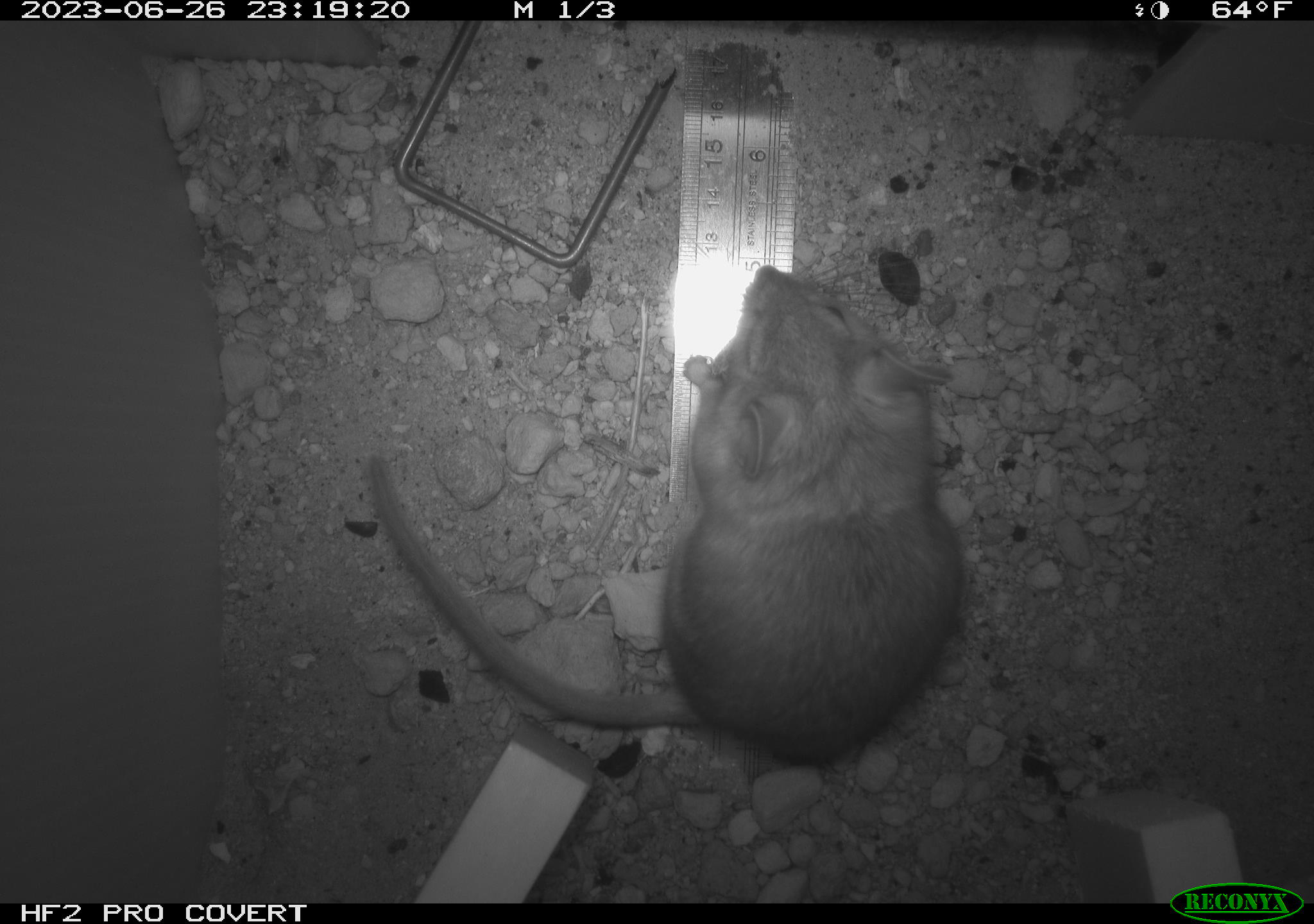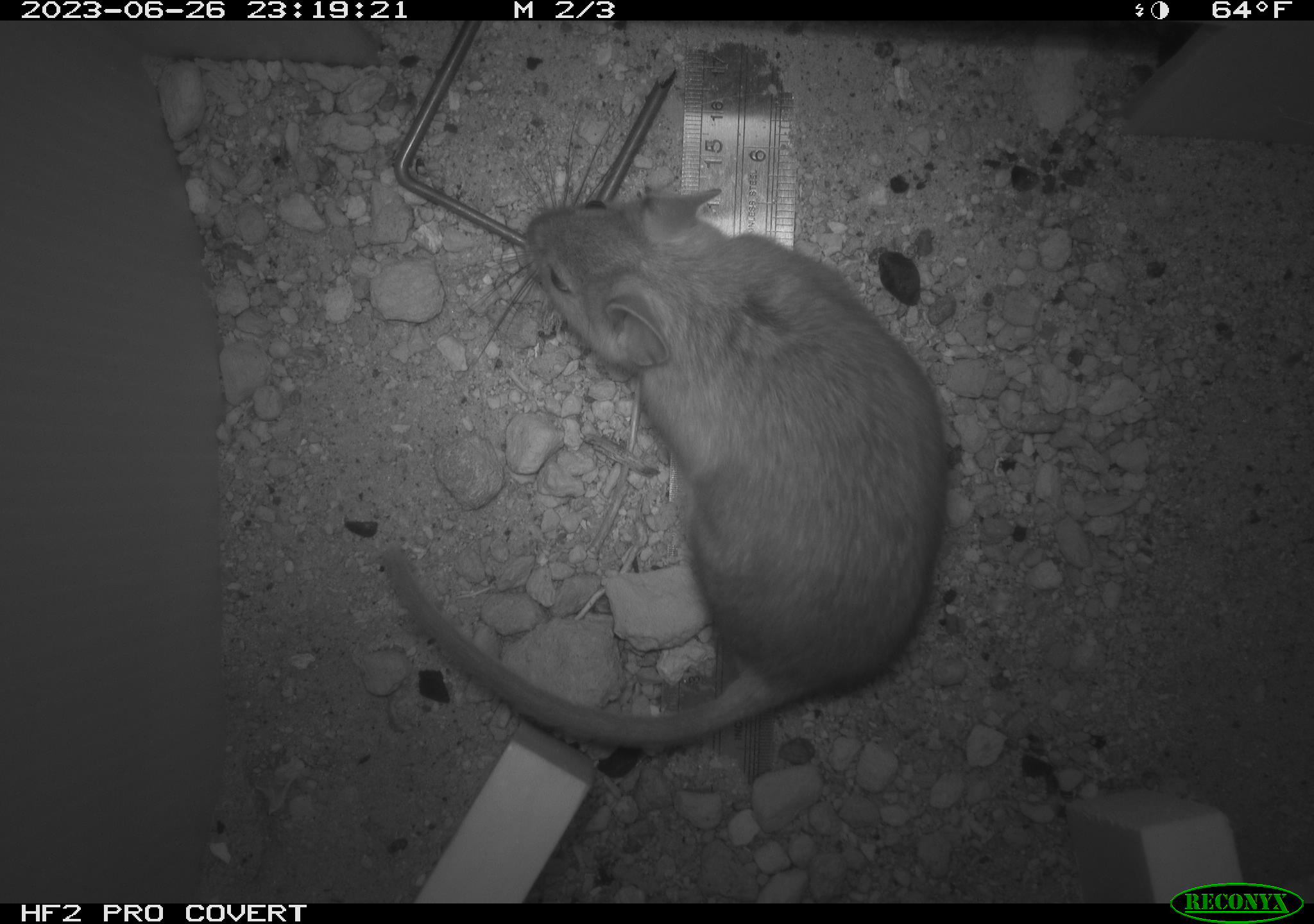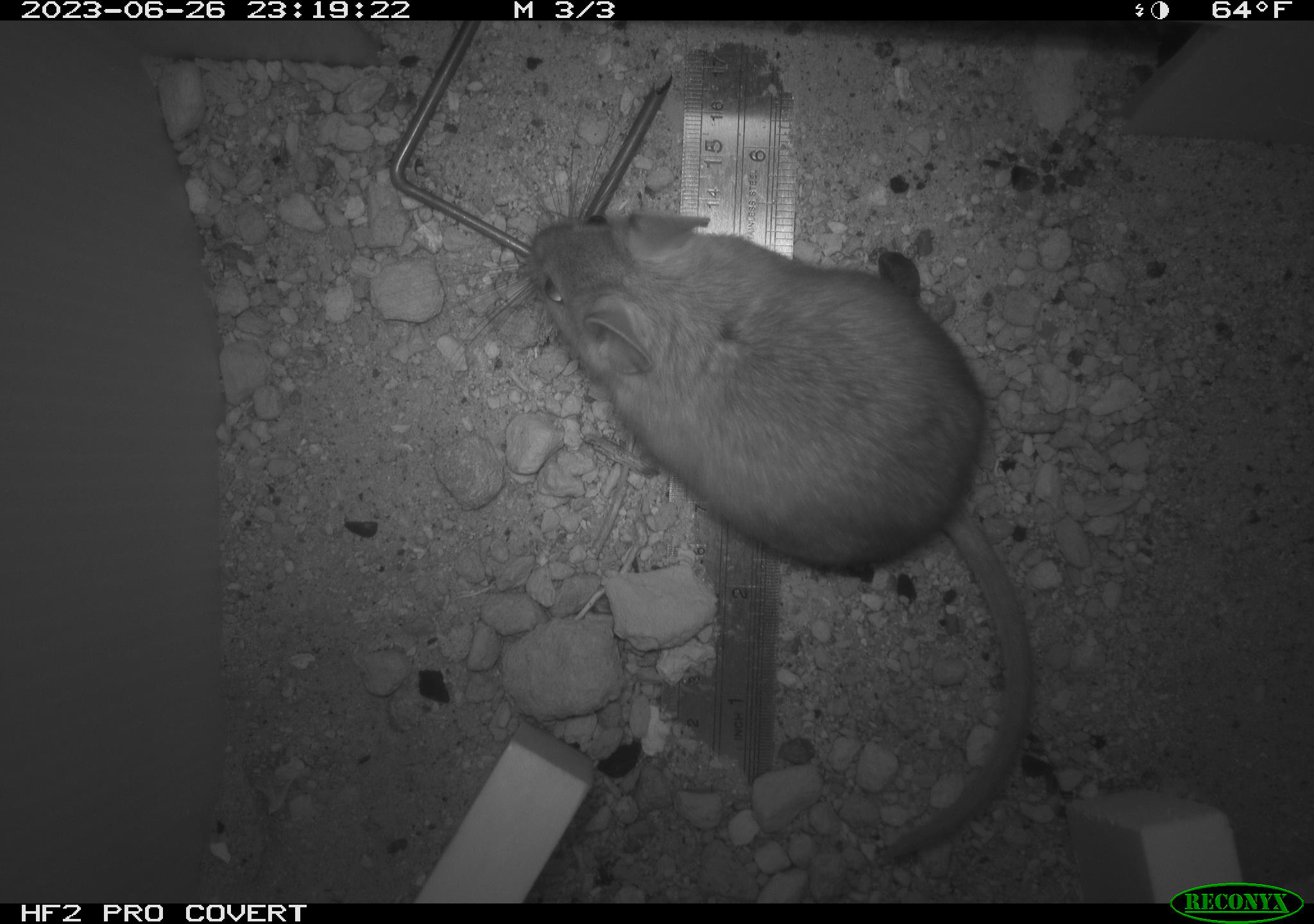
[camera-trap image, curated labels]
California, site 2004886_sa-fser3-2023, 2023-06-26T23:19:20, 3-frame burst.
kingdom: Animalia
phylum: Chordata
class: Mammalia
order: Rodentia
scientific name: Rodentia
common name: mouse species